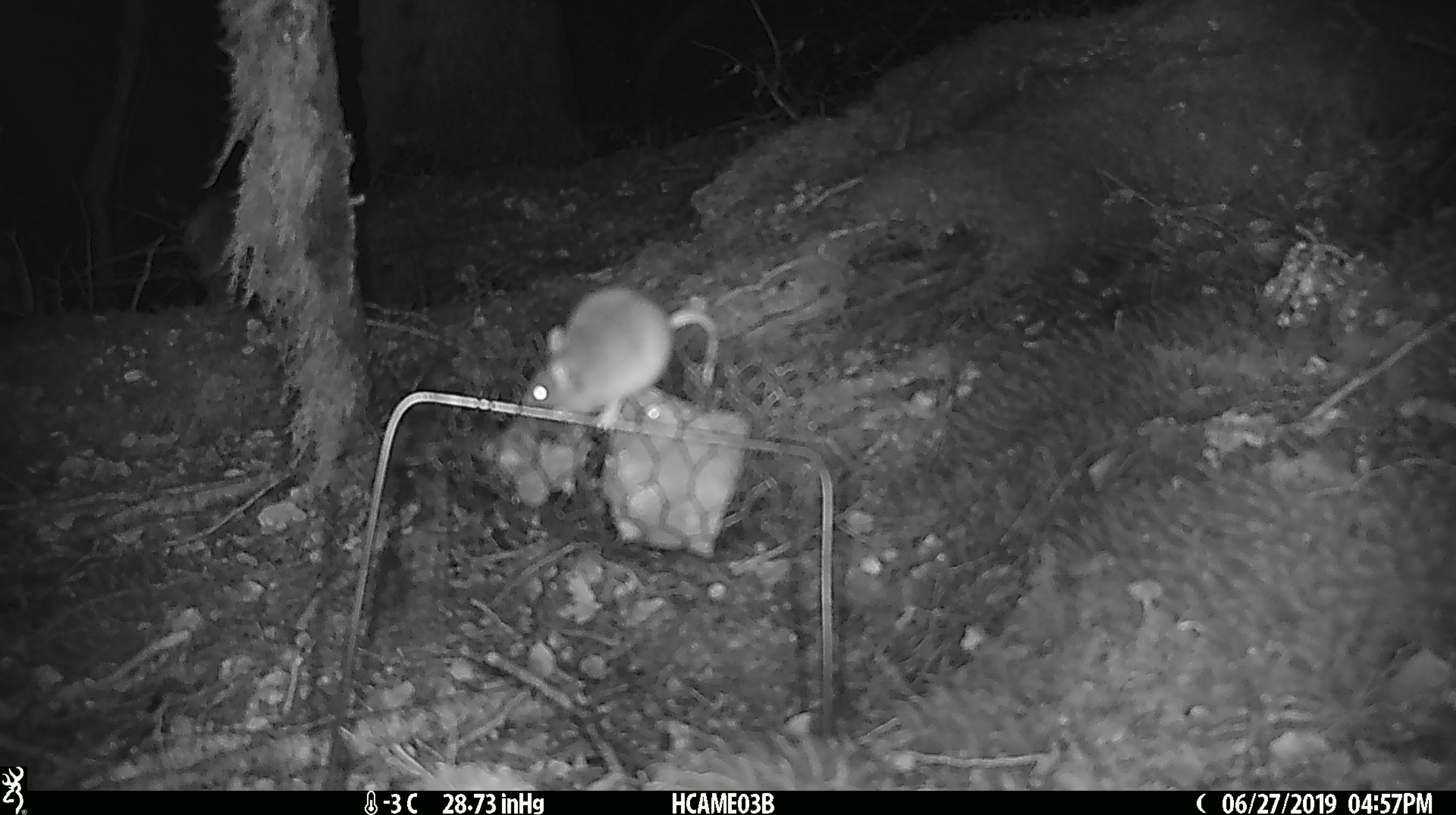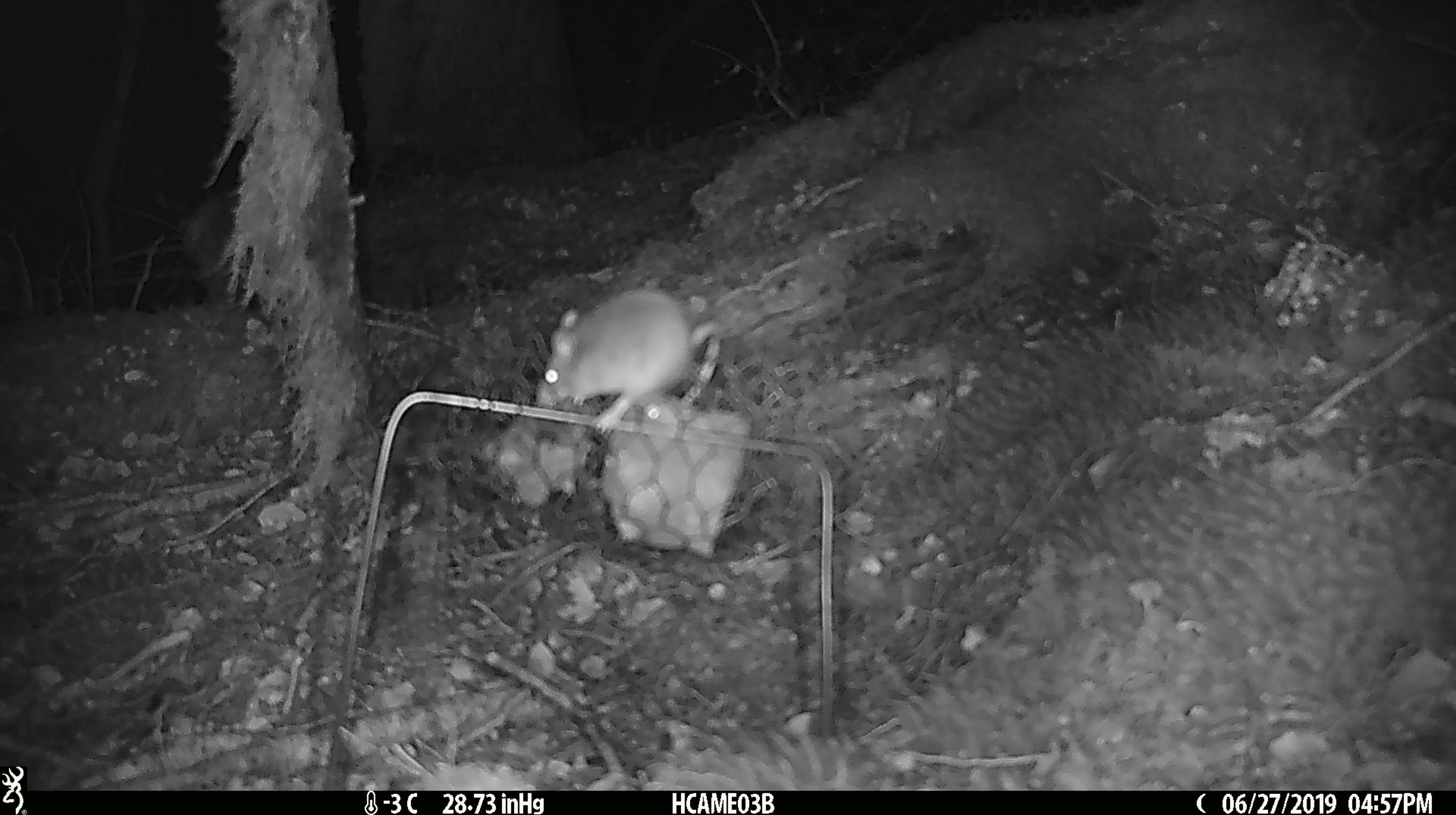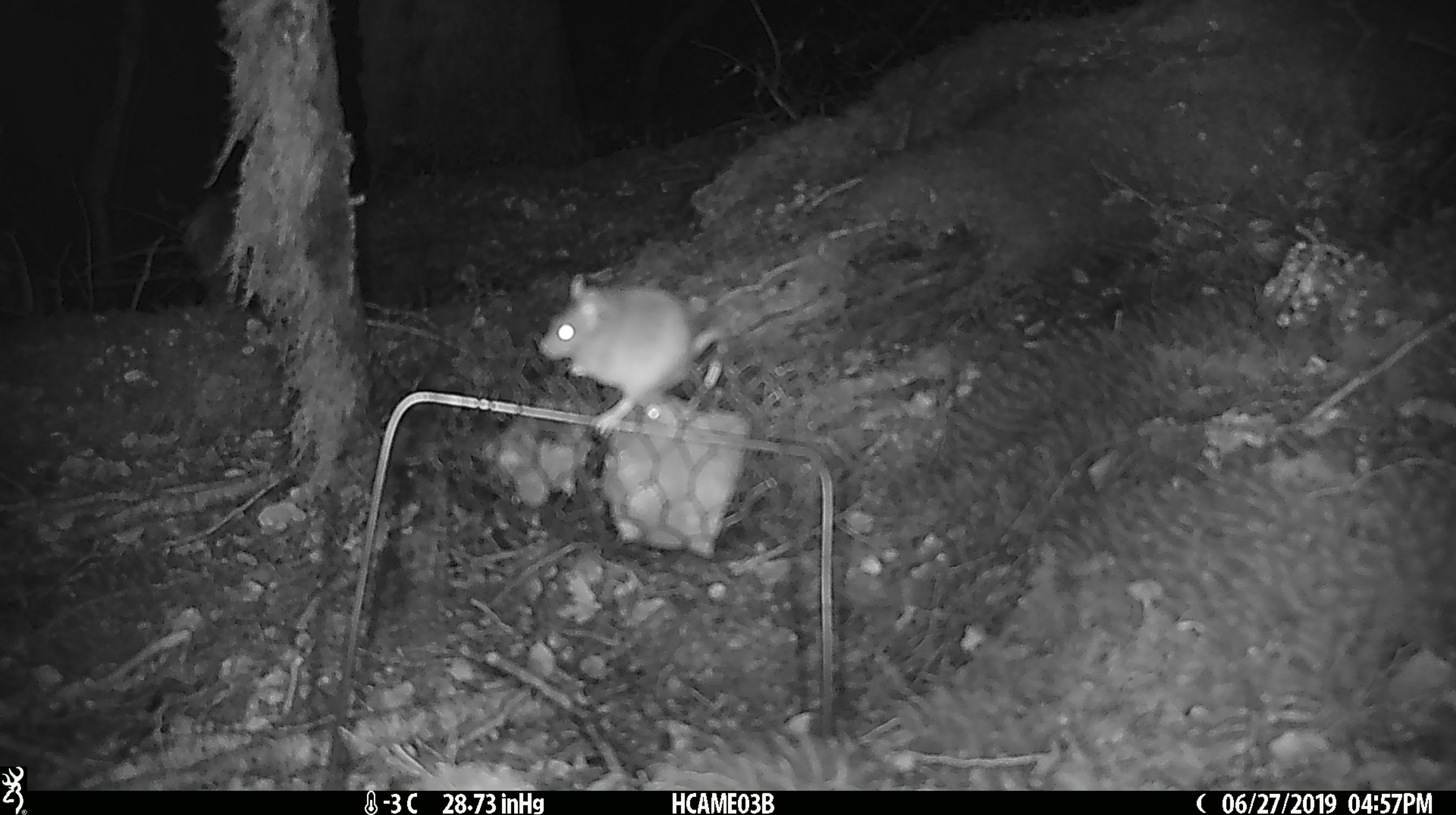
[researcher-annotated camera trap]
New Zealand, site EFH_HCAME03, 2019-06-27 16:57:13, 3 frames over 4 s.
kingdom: Animalia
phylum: Chordata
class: Mammalia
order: Rodentia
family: Muridae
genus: Mus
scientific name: Mus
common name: mouse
Mouse (Mus).